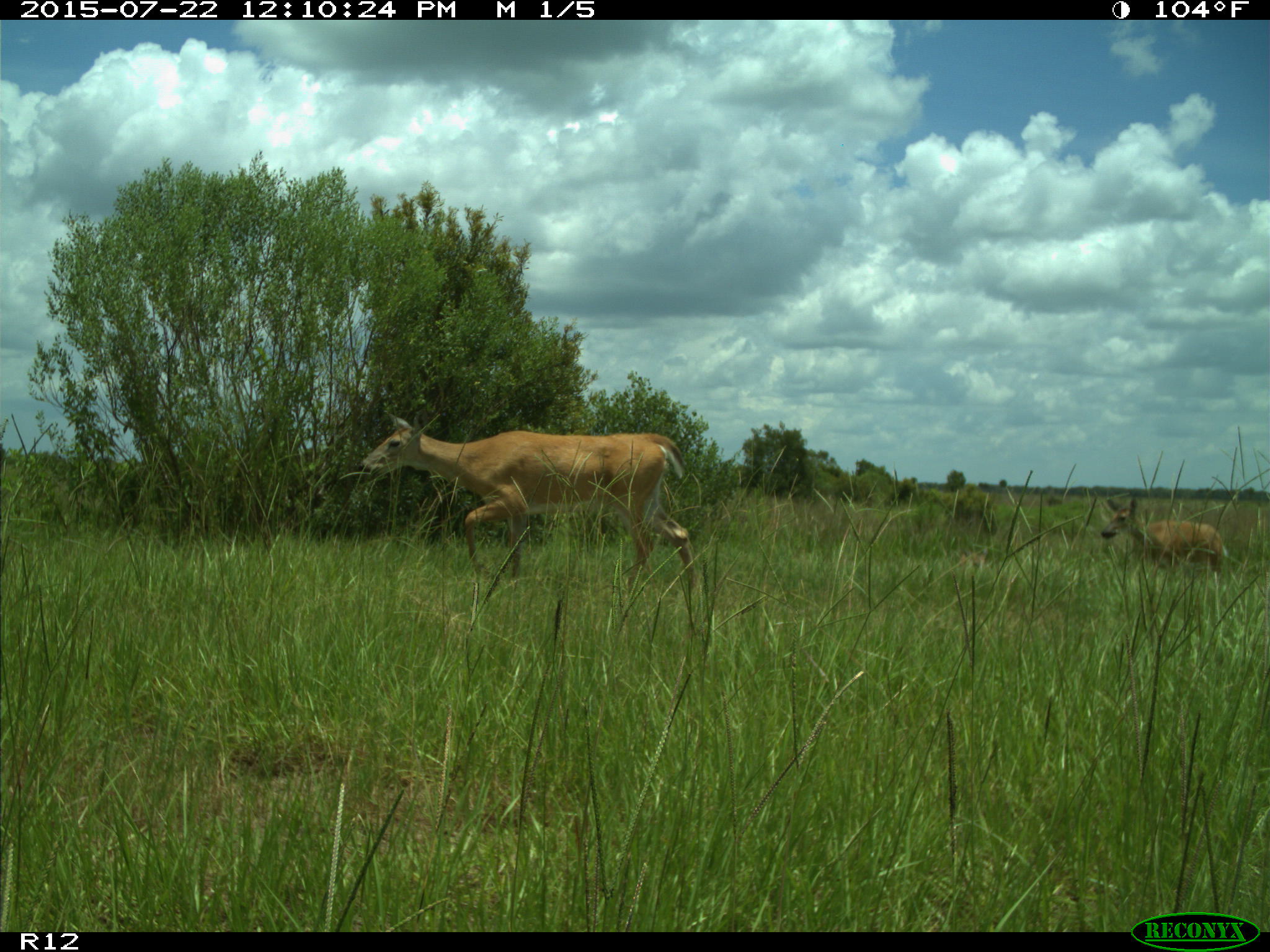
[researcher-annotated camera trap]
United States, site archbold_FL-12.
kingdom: Animalia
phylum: Chordata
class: Mammalia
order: Artiodactyla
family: Cervidae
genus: Odocoileus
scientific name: Odocoileus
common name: deer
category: unidentified deer